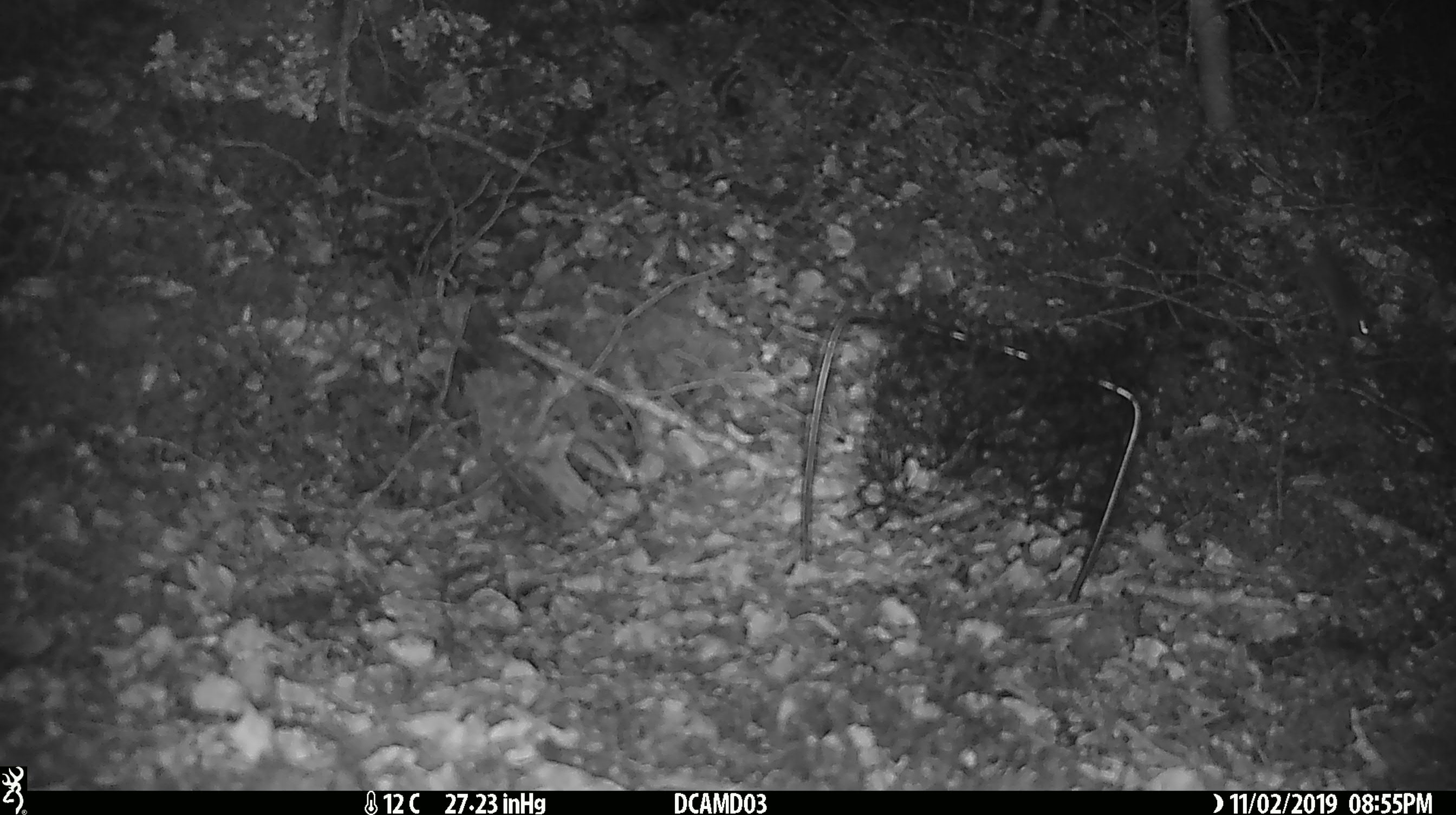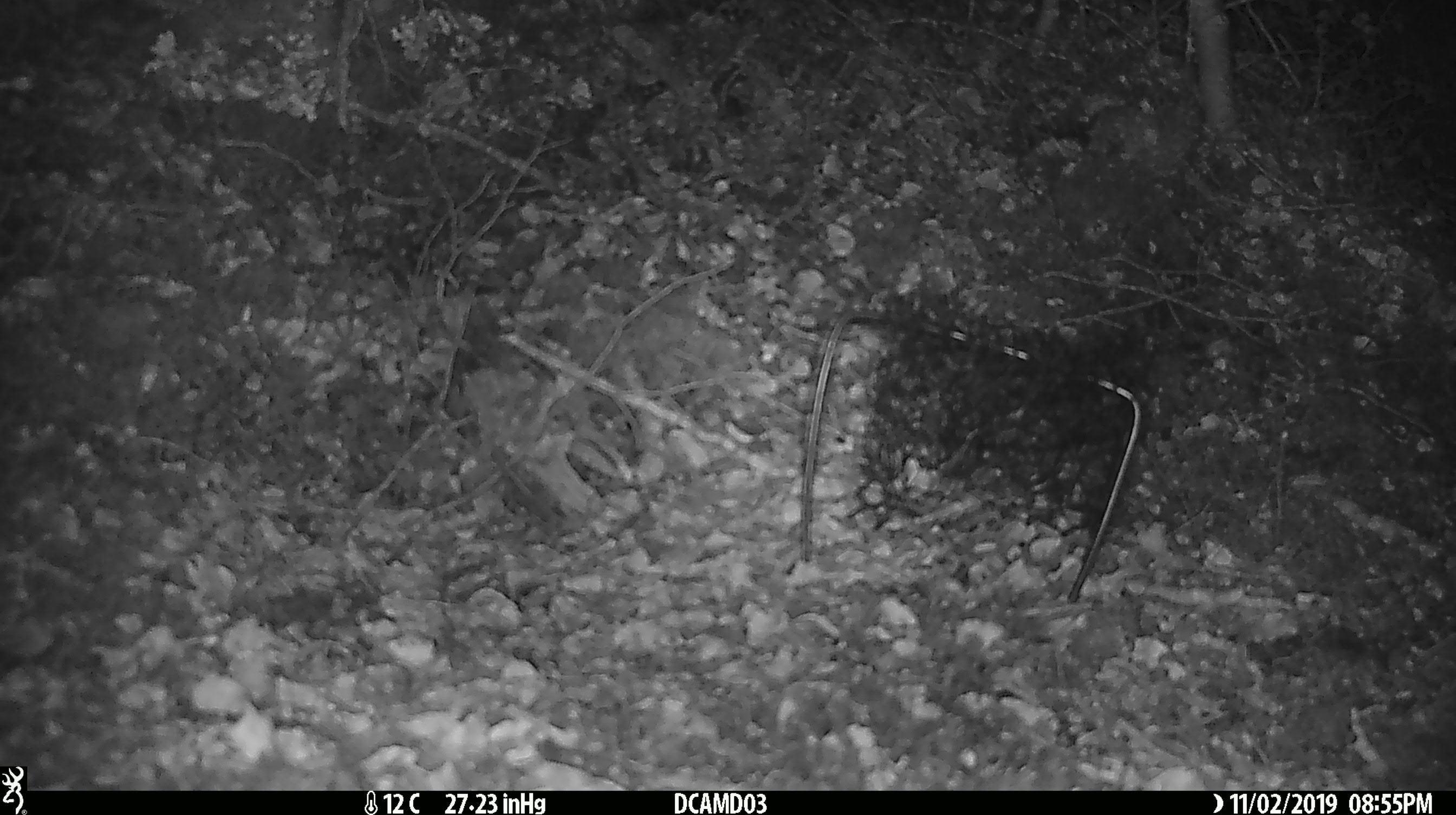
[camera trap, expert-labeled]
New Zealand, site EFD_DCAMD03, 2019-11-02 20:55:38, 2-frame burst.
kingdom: Animalia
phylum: Chordata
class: Mammalia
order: Rodentia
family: Muridae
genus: Mus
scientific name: Mus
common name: mouse